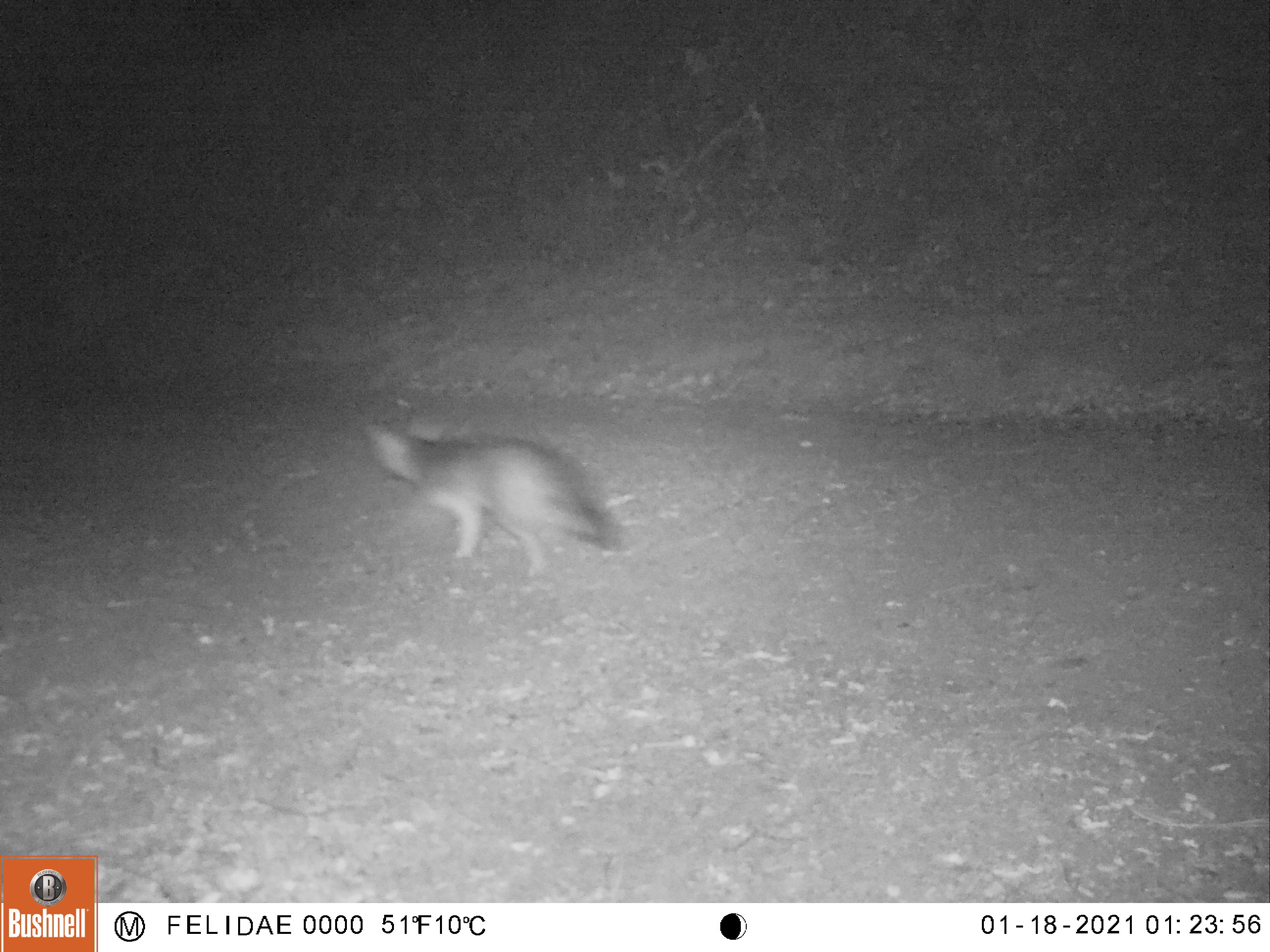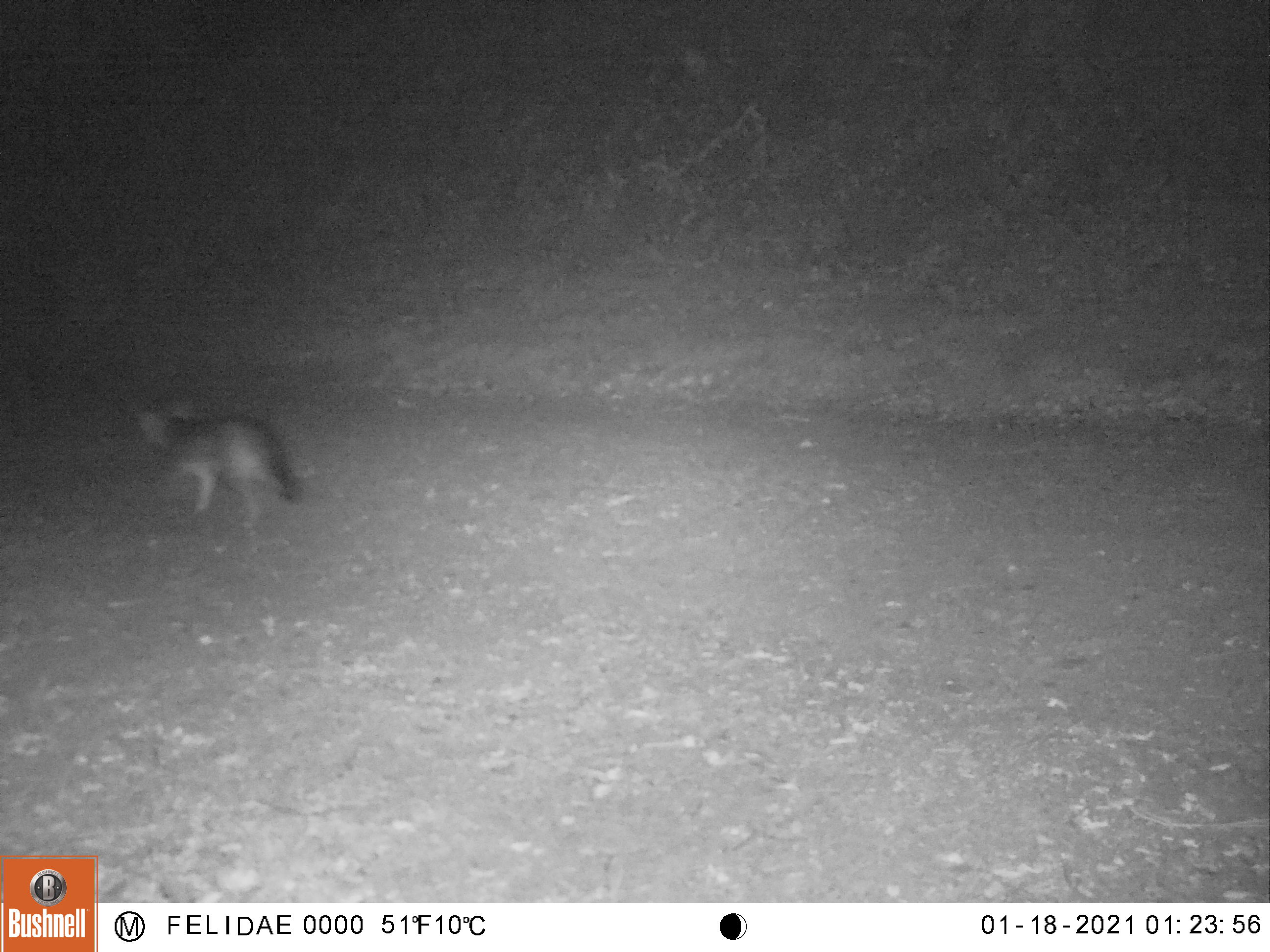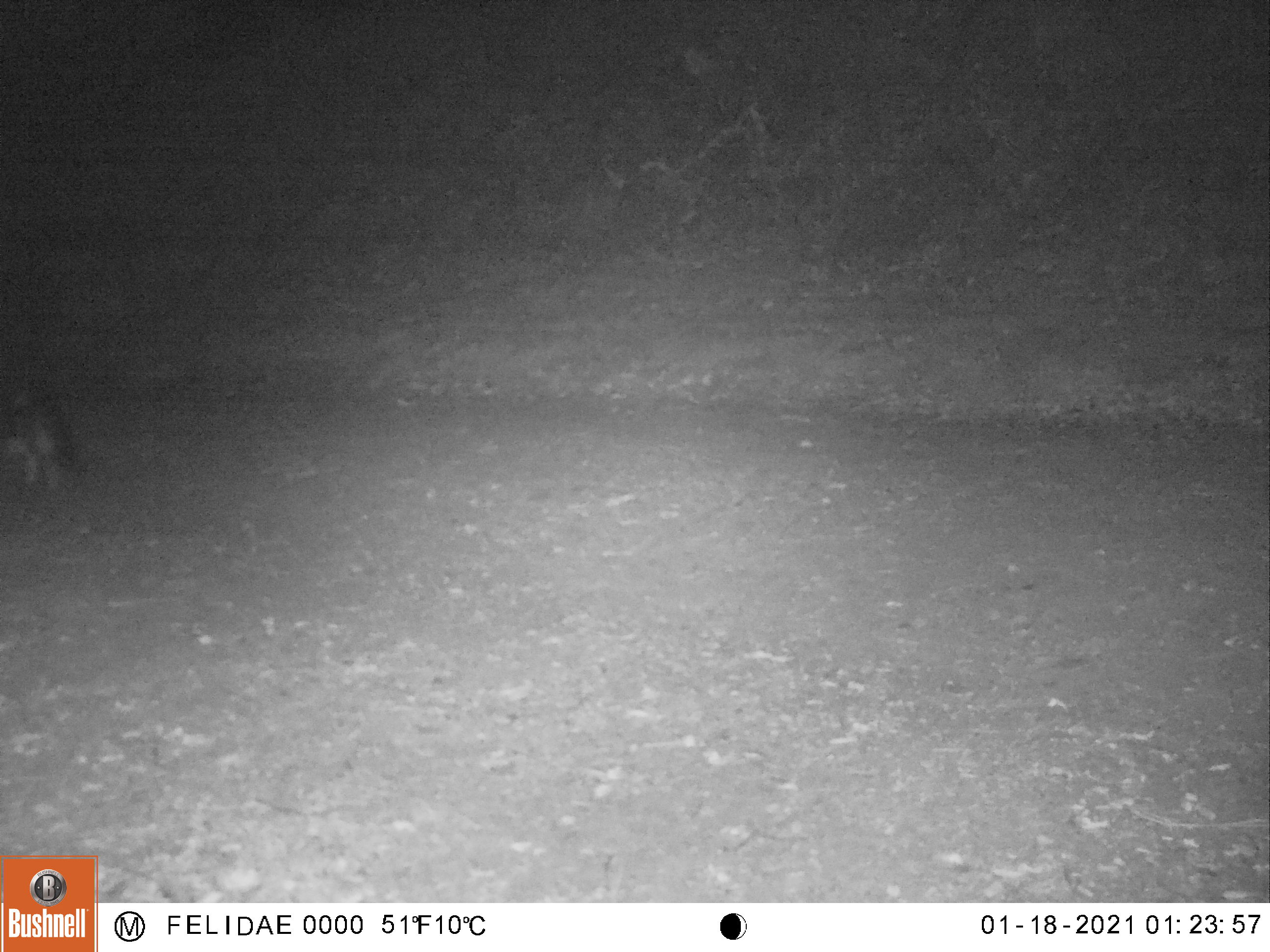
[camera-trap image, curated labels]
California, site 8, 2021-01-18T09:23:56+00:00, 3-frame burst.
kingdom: Animalia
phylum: Chordata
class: Mammalia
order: Carnivora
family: Canidae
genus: Urocyon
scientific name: Urocyon cinereoargenteus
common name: gray fox